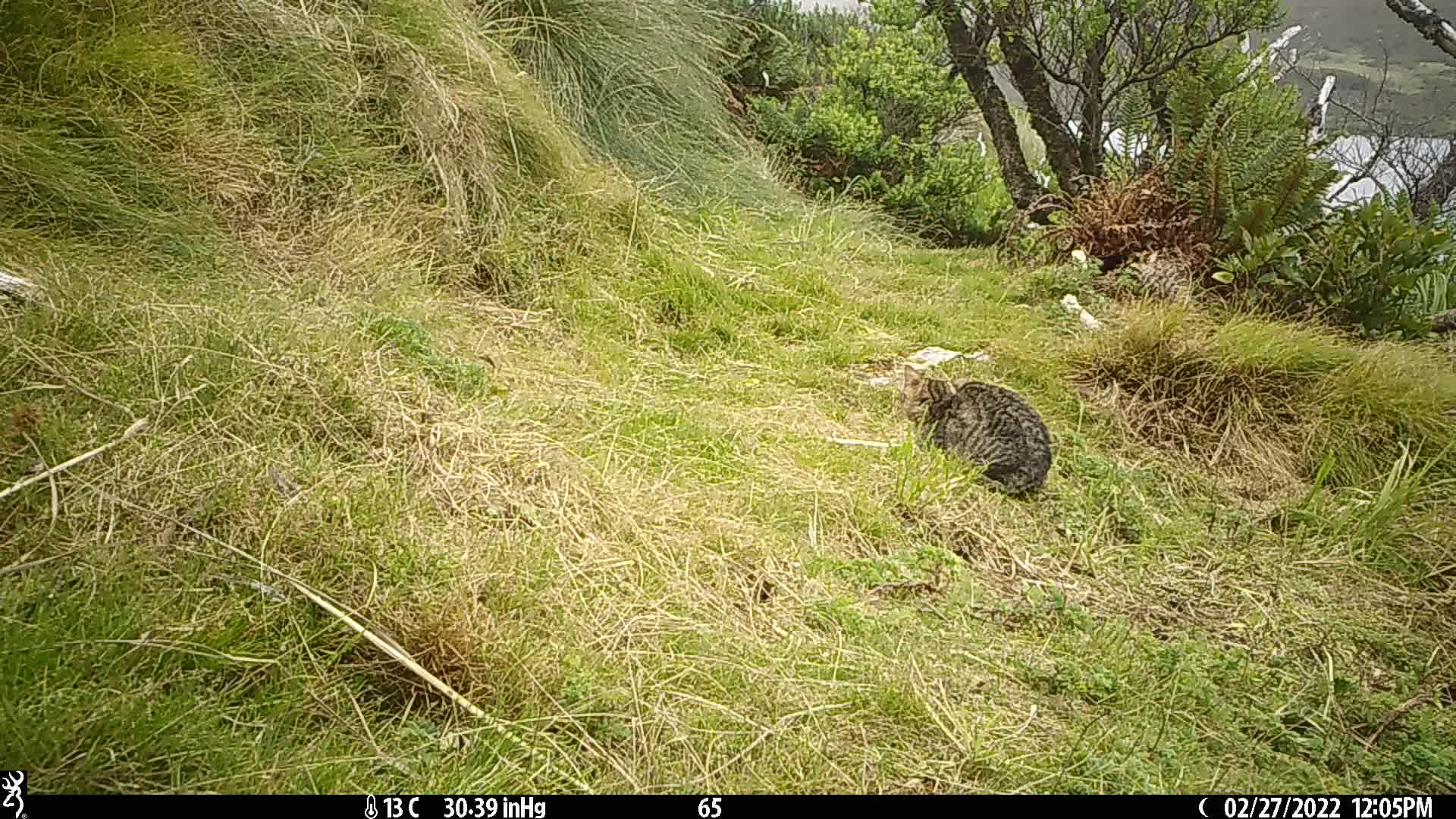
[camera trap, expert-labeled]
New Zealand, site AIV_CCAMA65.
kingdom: Animalia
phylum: Chordata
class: Mammalia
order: Carnivora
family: Felidae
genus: Felis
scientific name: Felis catus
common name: domestic cat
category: cat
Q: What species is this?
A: Cat (domestic cat) (Felis catus).